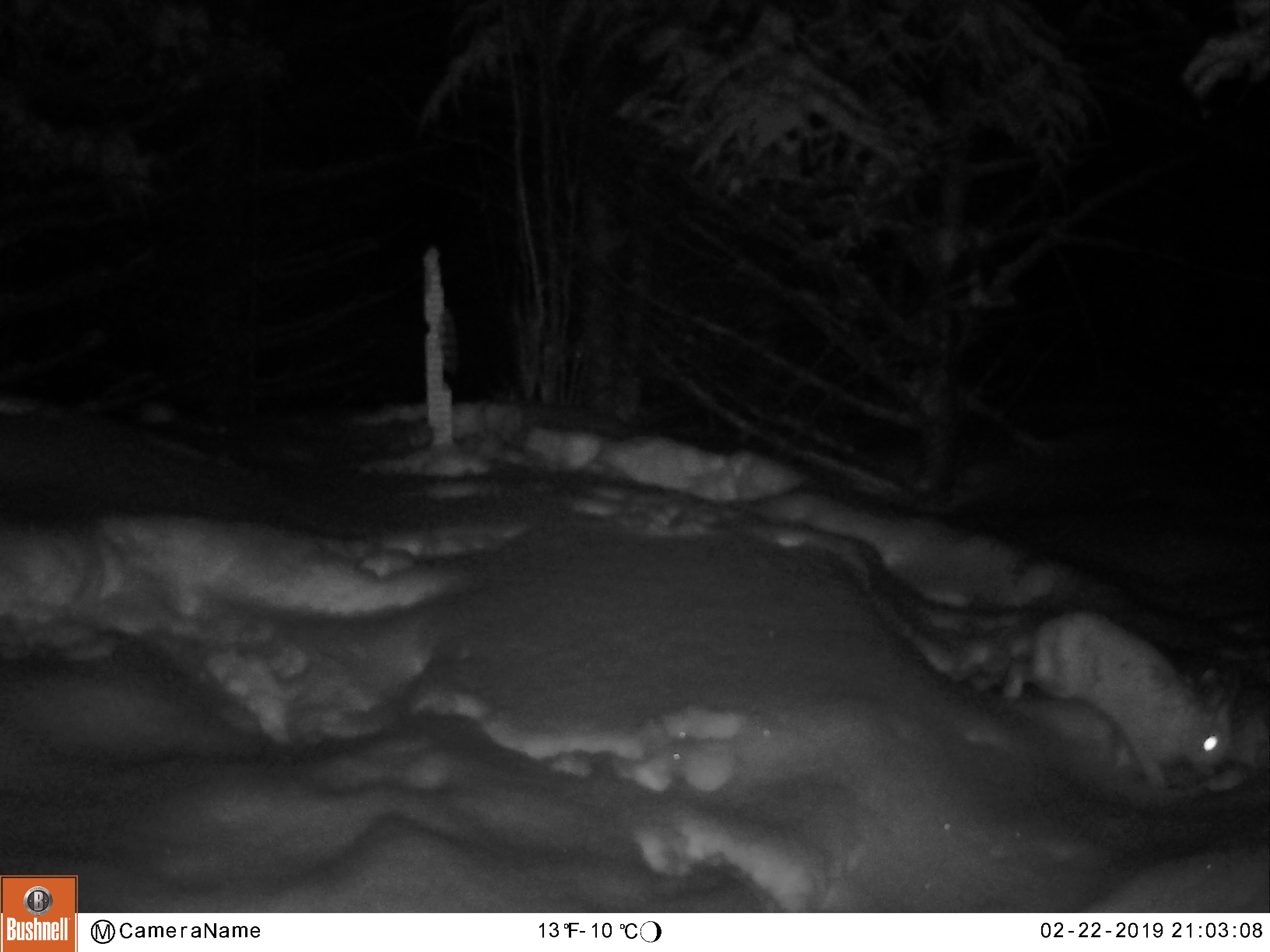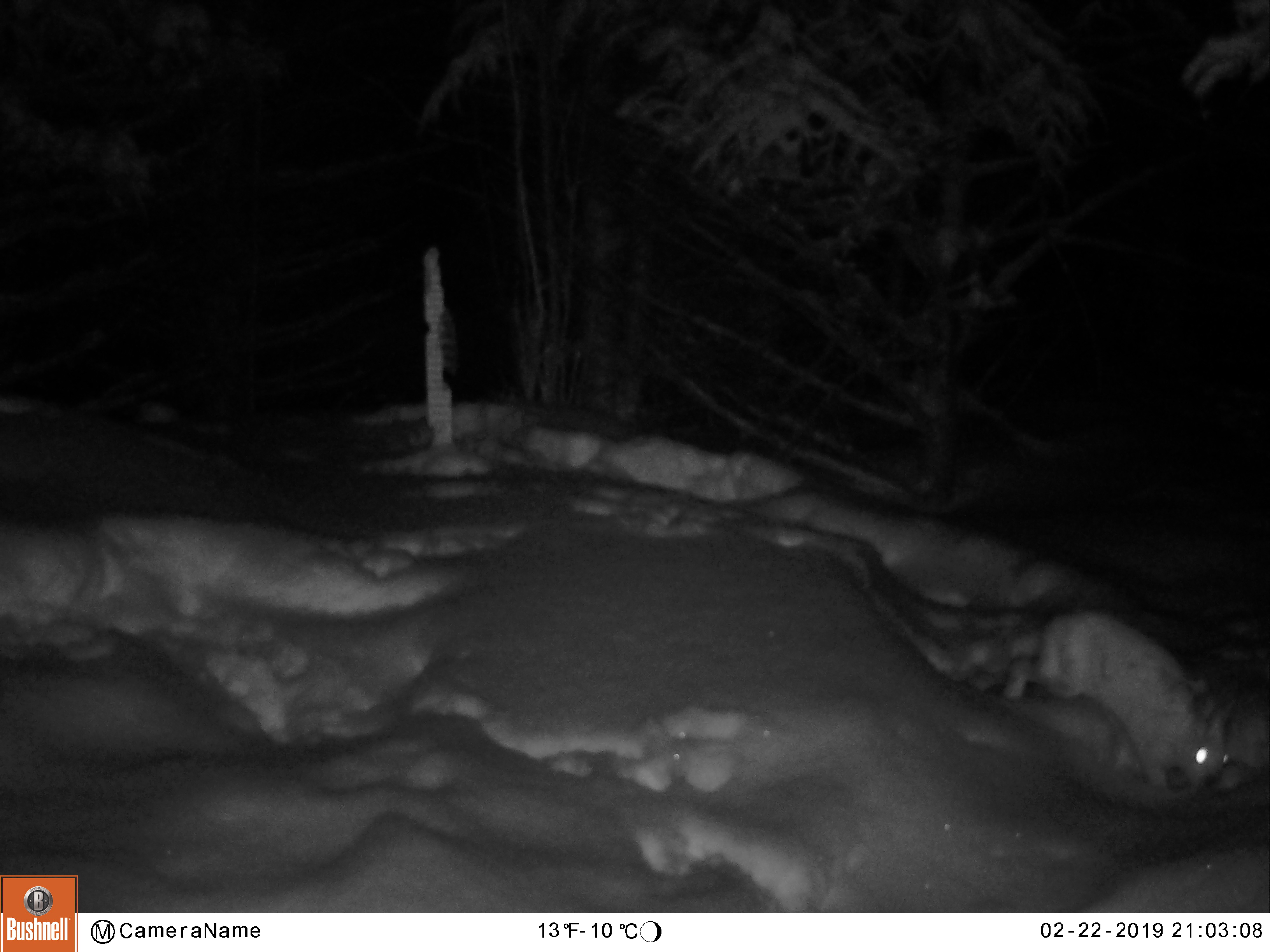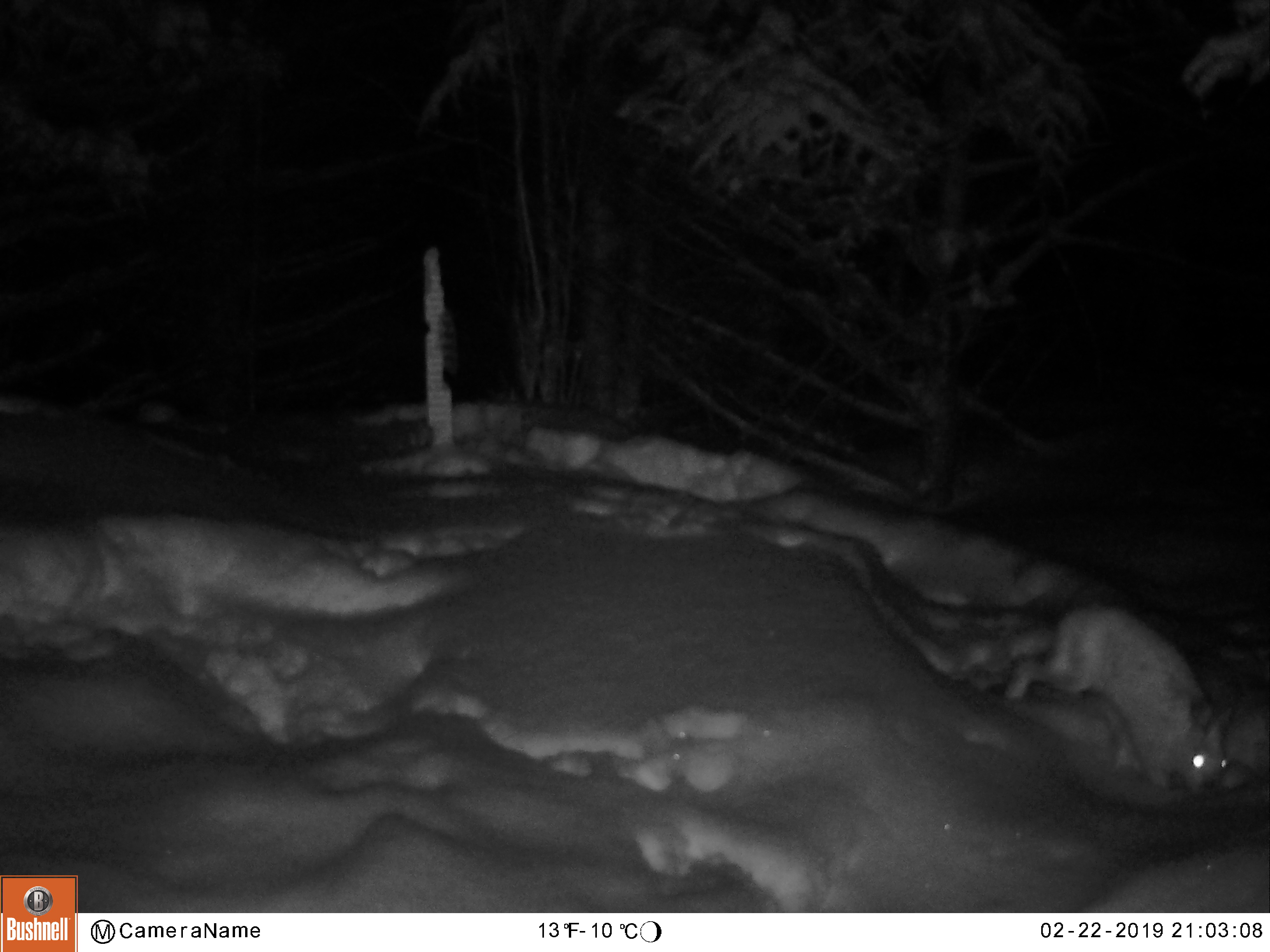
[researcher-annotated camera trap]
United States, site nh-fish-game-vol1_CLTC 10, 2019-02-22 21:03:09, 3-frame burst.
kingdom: Animalia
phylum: Chordata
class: Mammalia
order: Lagomorpha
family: Leporidae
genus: Lepus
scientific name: Lepus americanus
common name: snowshoe hare